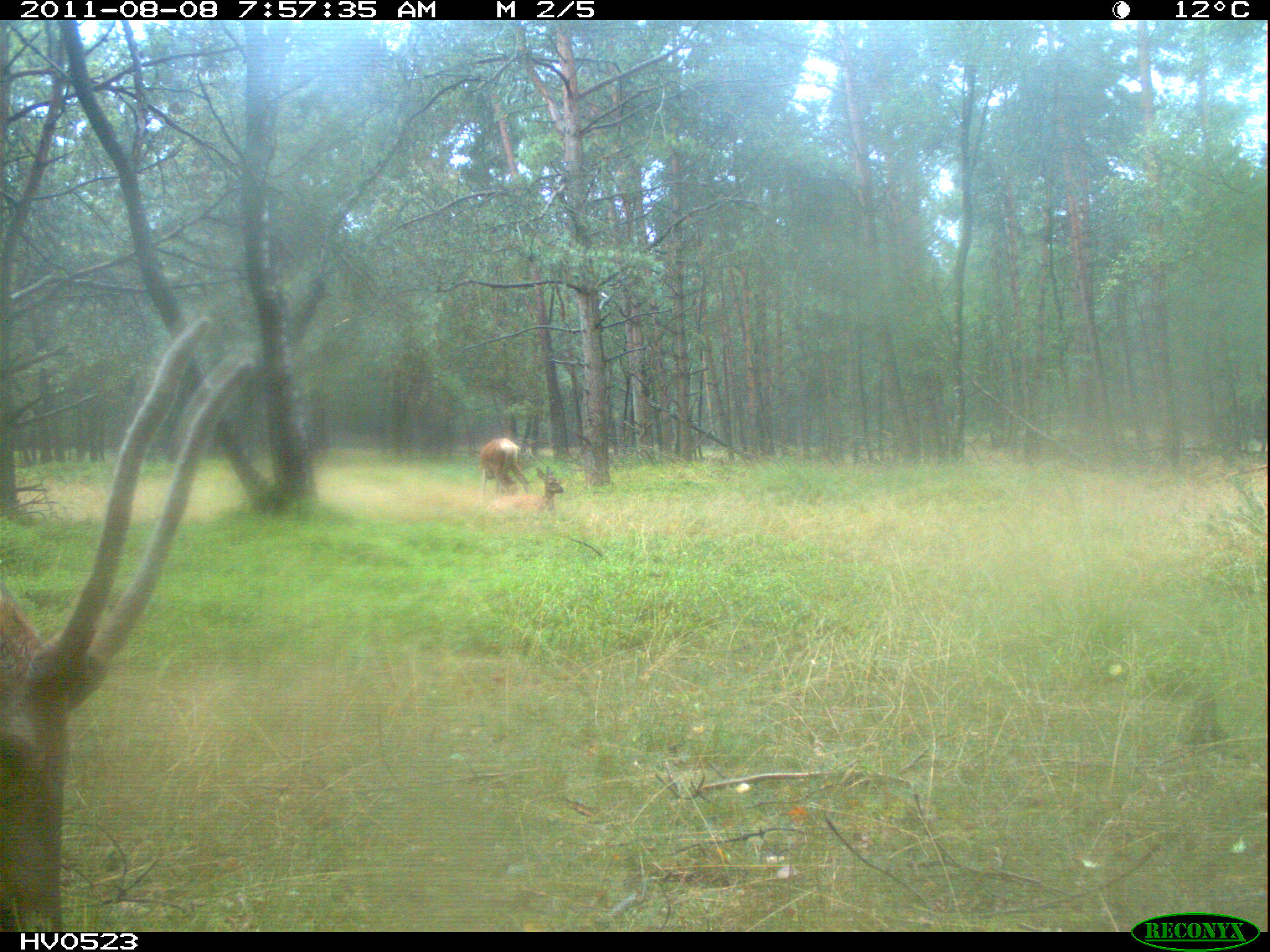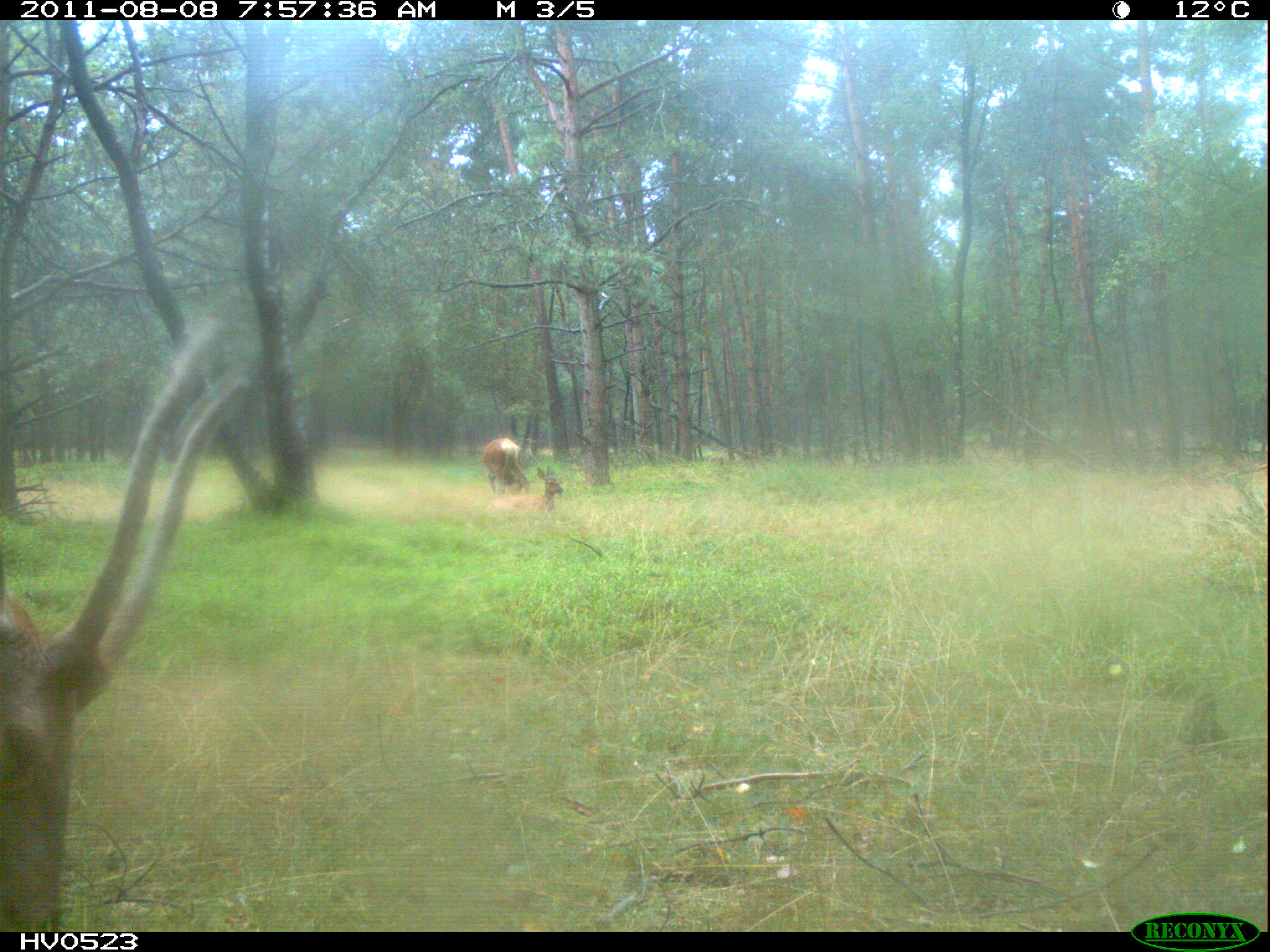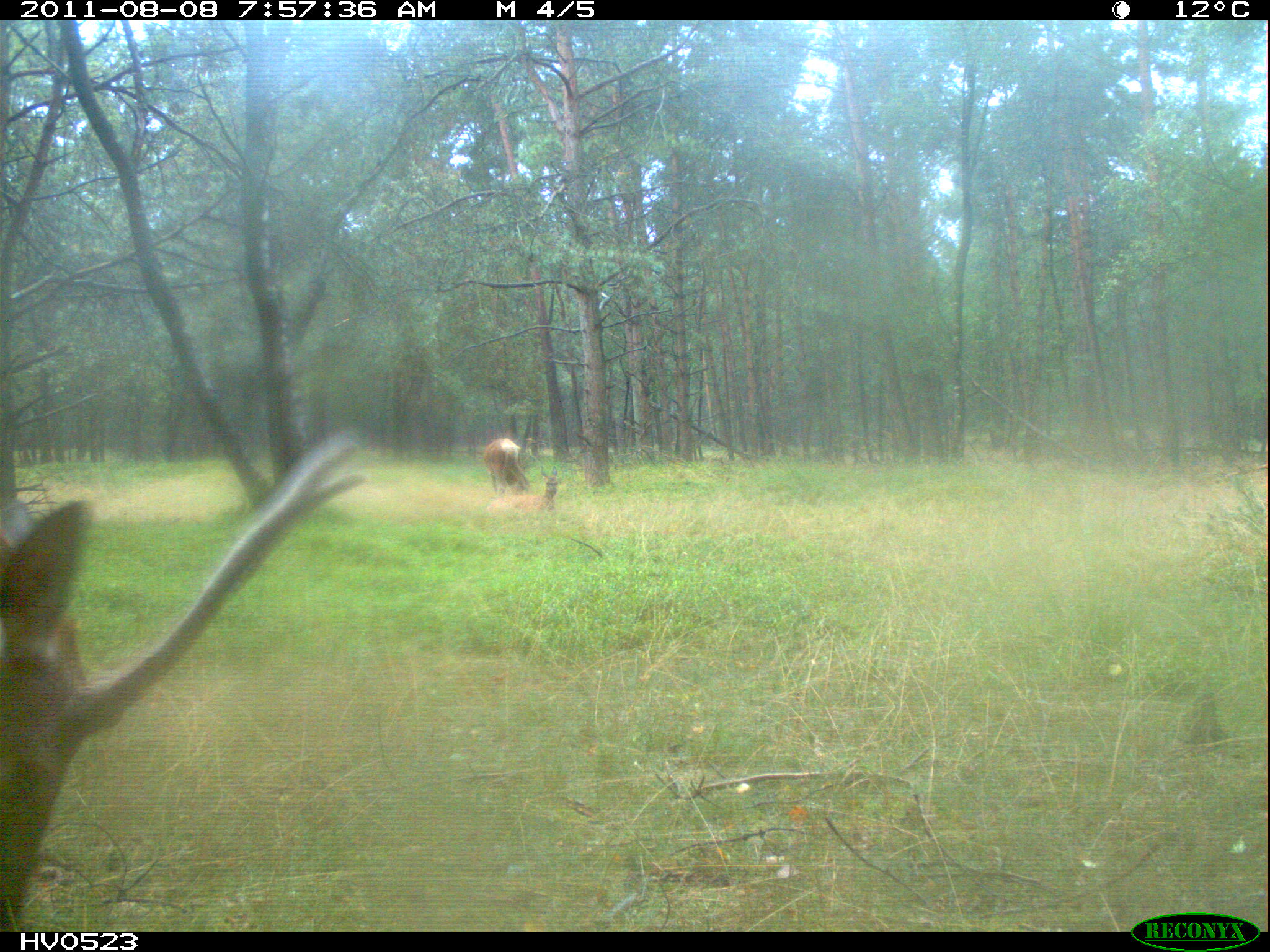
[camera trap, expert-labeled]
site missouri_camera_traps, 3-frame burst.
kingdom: Animalia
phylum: Chordata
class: Mammalia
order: Artiodactyla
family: Cervidae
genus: Cervus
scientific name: Cervus elaphus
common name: red deer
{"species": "red deer (Cervus elaphus)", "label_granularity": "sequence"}